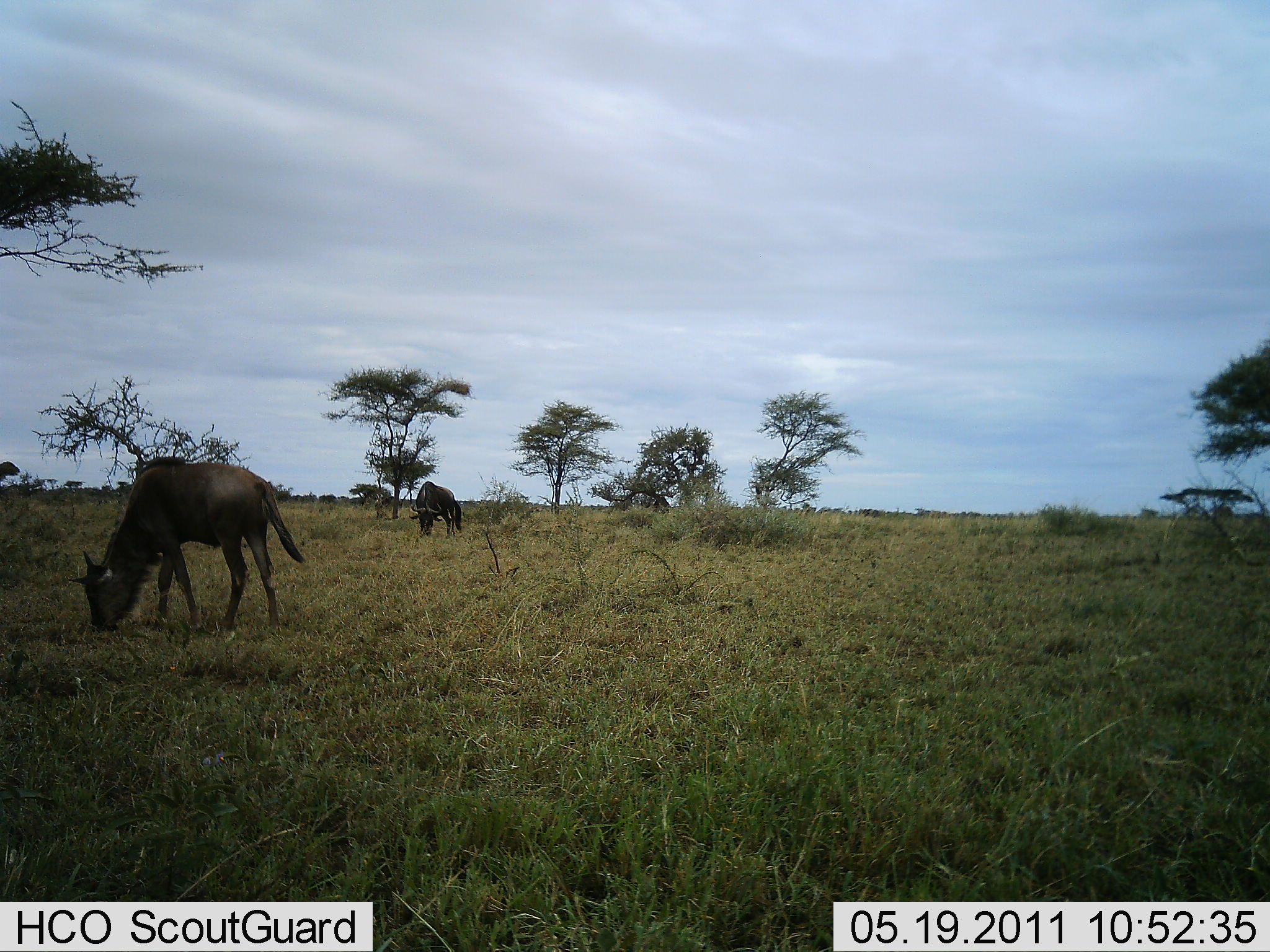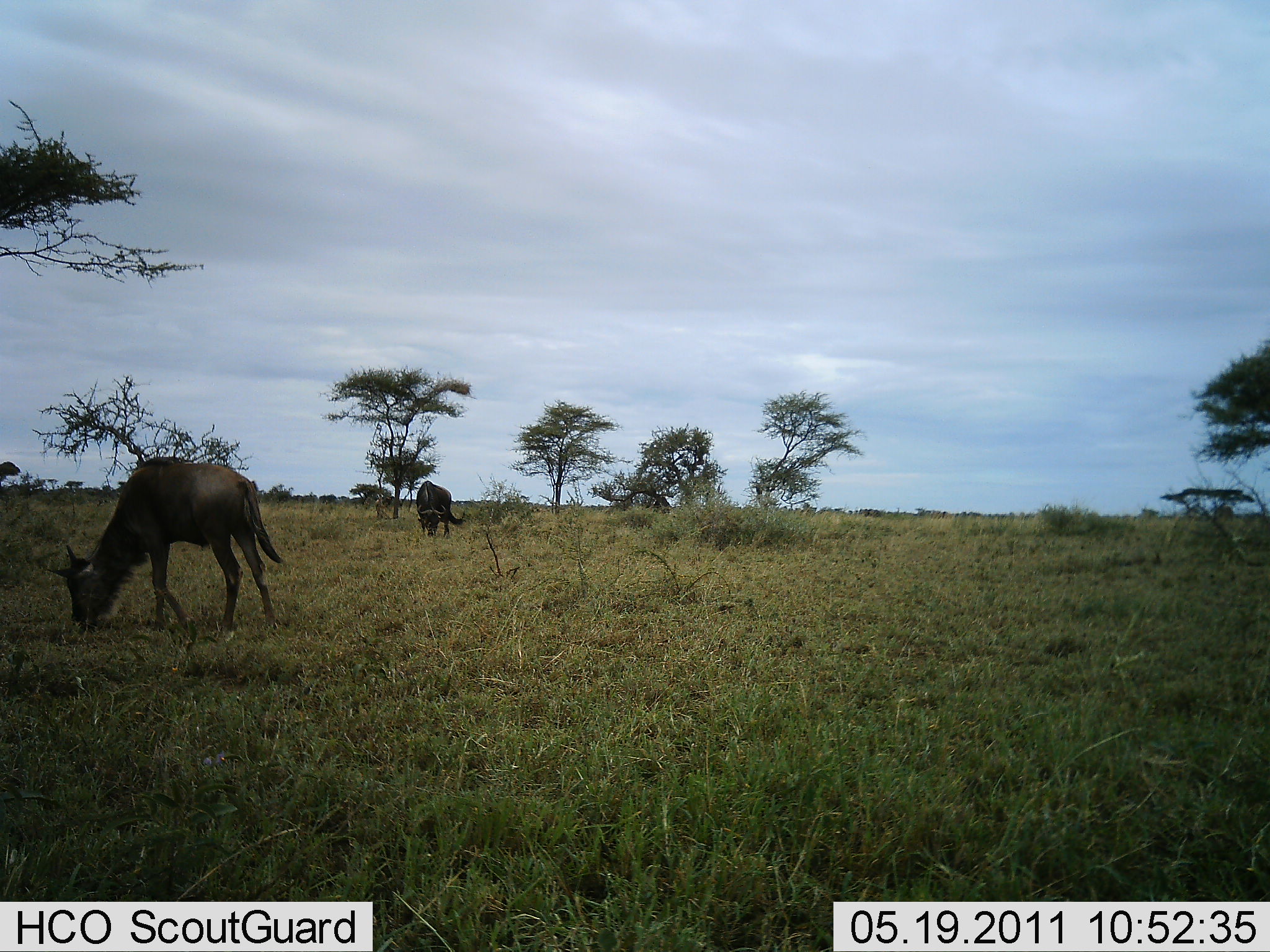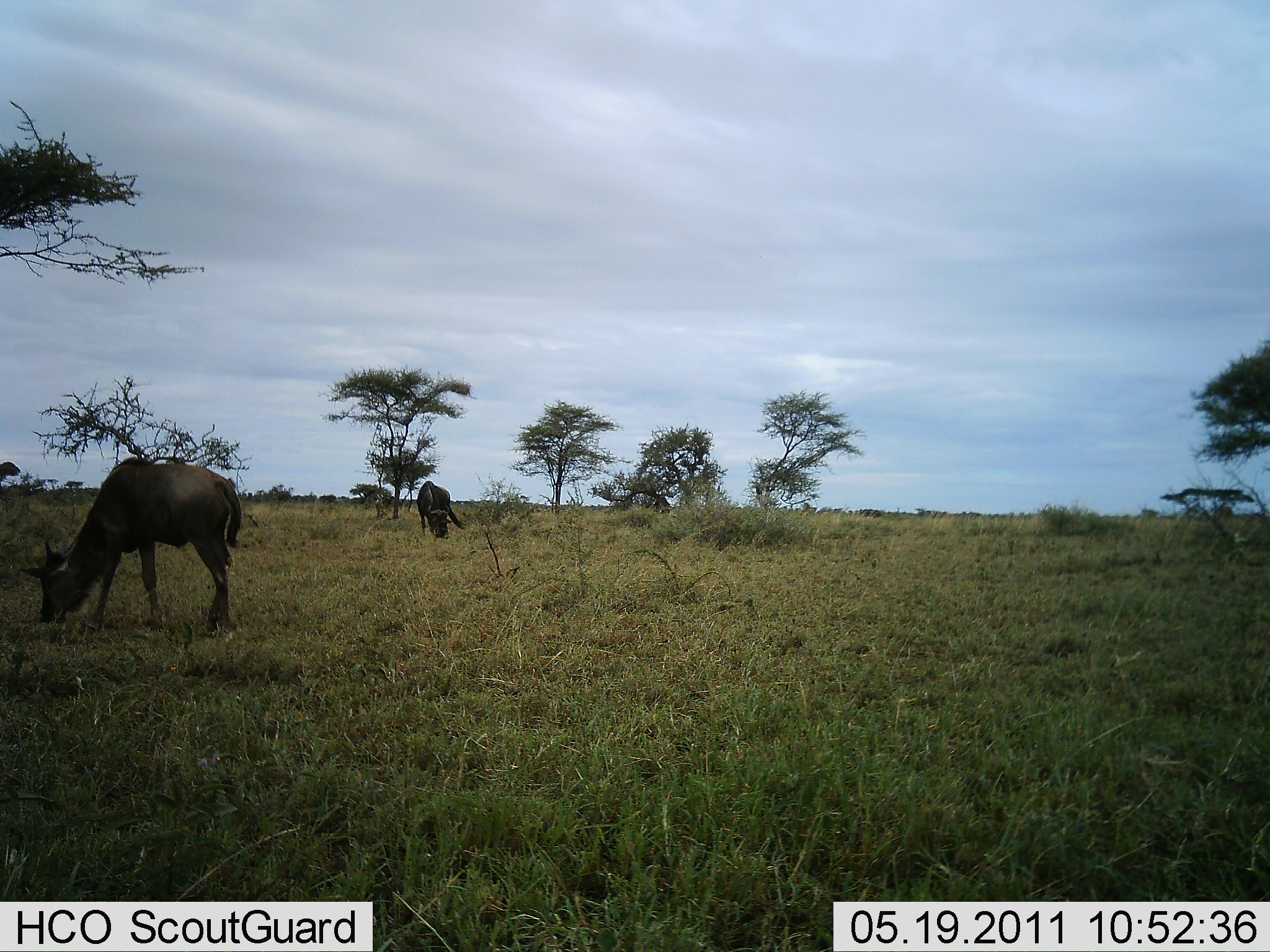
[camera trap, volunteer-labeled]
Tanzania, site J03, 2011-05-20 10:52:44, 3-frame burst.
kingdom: Animalia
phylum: Chordata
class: Mammalia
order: Artiodactyla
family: Bovidae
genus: Connochaetes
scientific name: Connochaetes taurinus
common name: blue wildebeest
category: wildebeest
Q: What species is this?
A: Wildebeest (blue wildebeest) (Connochaetes taurinus).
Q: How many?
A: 2.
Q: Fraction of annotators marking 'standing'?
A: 14%.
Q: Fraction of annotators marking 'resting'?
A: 0%.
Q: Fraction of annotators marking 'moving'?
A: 14%.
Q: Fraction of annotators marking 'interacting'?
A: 0%.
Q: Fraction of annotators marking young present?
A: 0%.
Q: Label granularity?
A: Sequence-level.